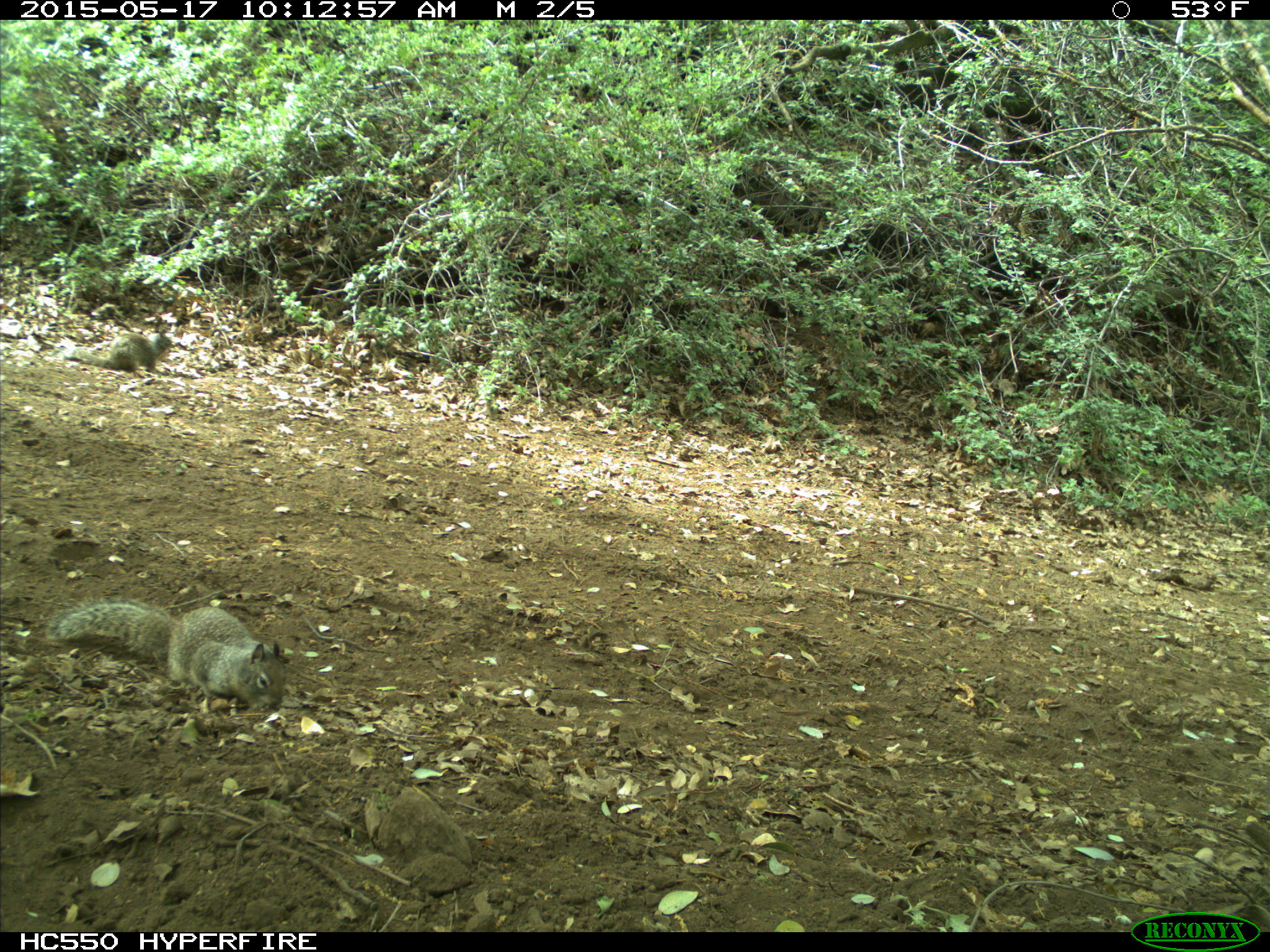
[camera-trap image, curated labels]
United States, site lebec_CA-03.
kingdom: Animalia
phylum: Chordata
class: Mammalia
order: Rodentia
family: Sciuridae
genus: Otospermophilus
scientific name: Otospermophilus beecheyi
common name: california ground squirrel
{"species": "Otospermophilus beecheyi (california ground squirrel)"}